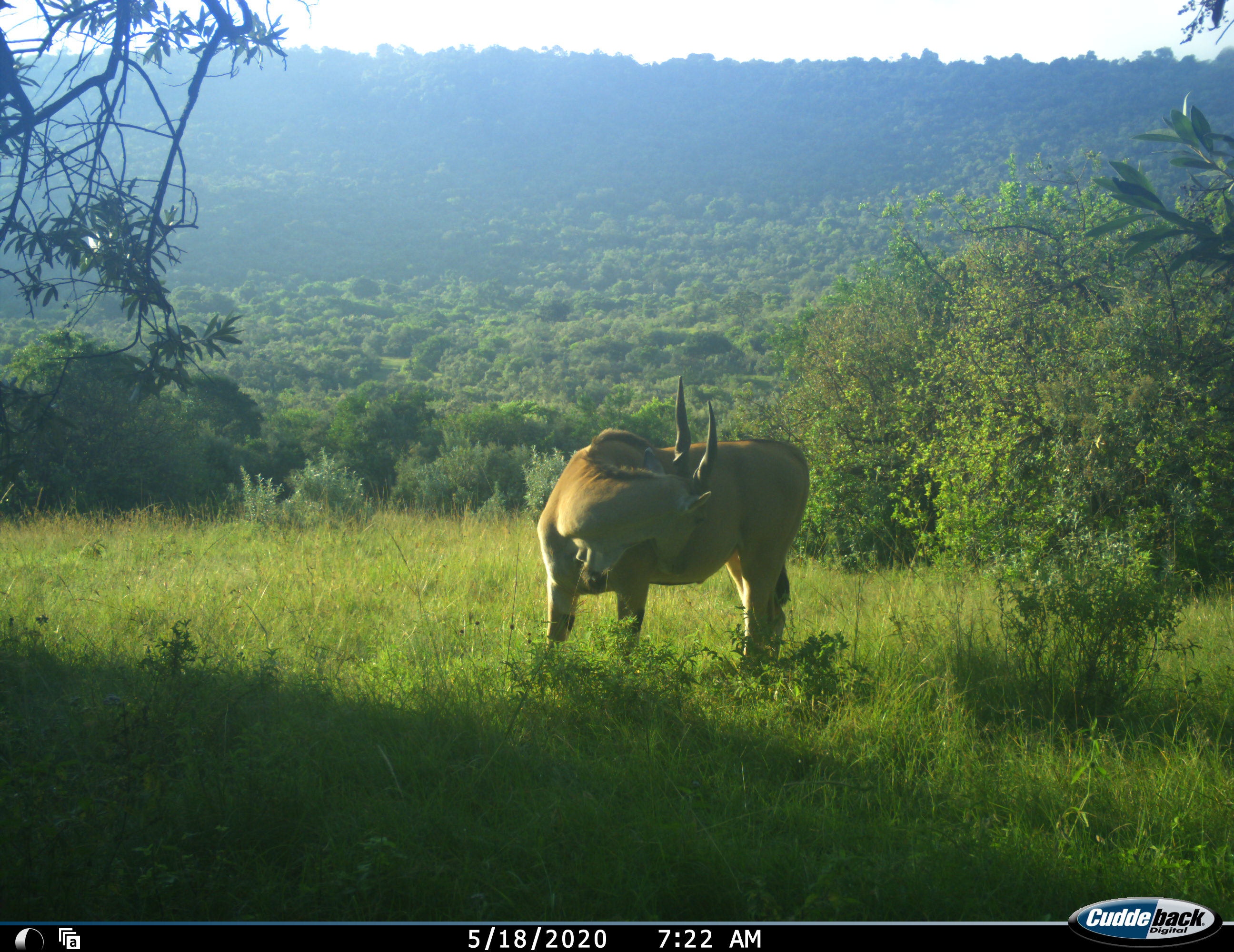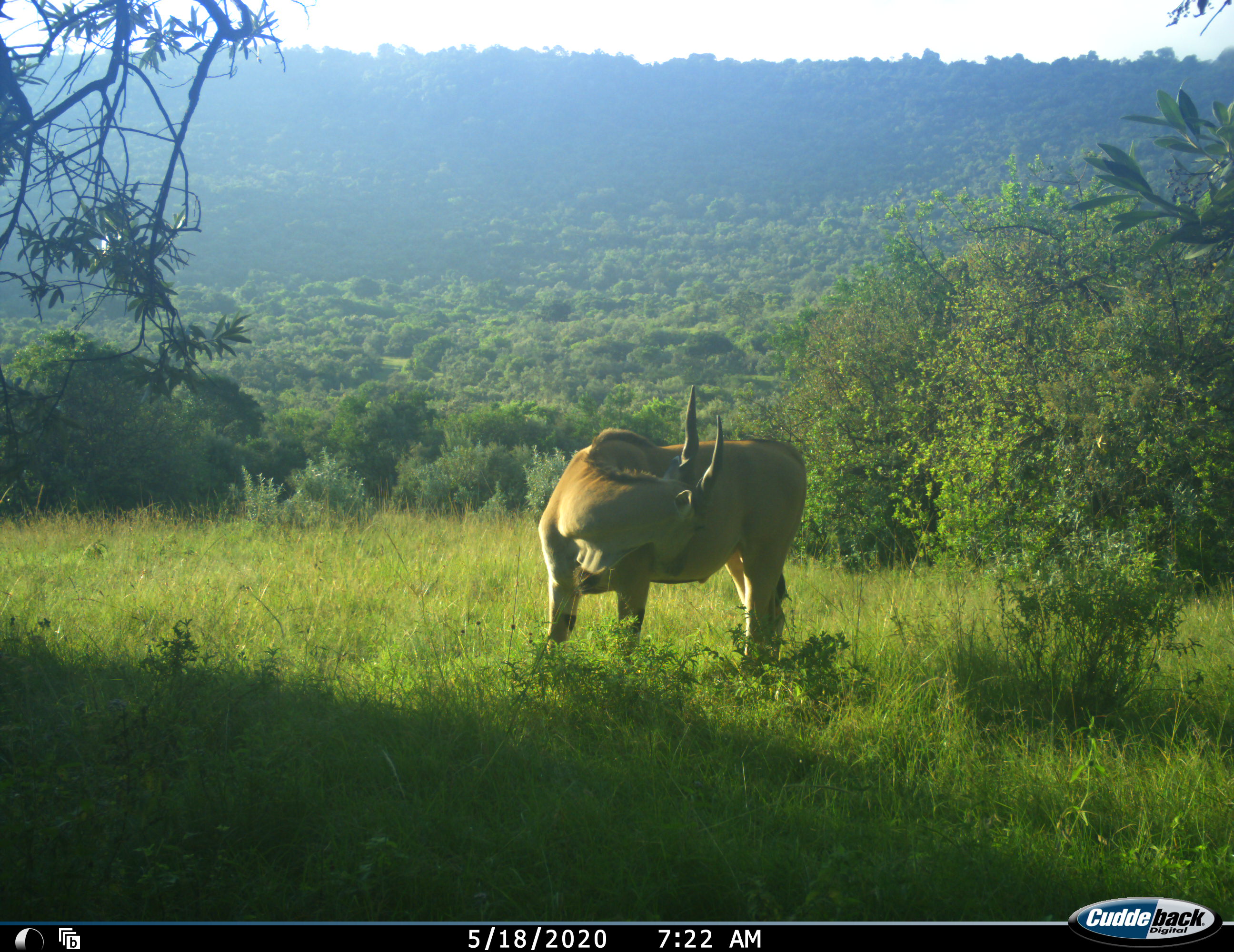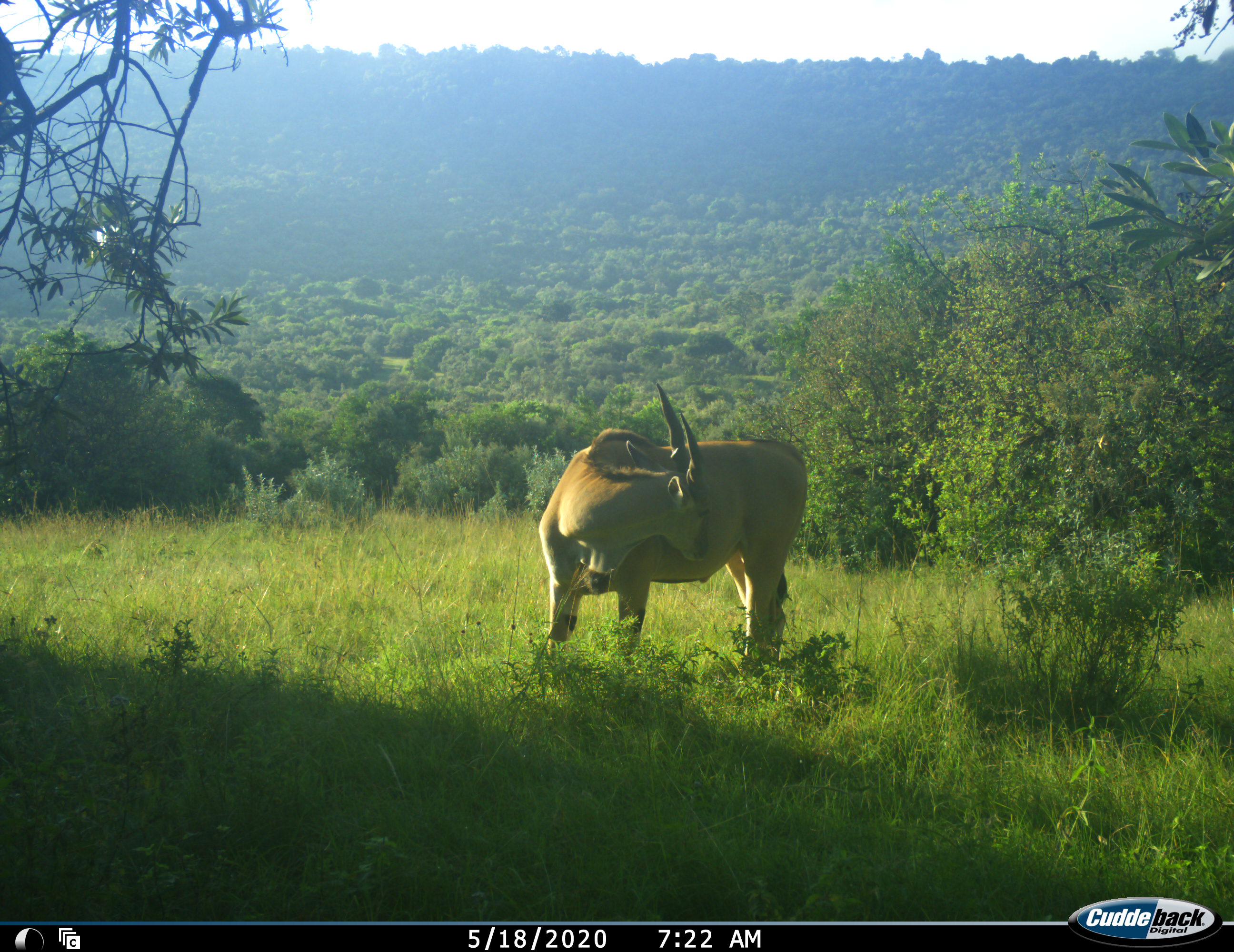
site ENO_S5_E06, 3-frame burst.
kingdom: Animalia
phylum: Chordata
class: Mammalia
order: Artiodactyla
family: Bovidae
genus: Tragelaphus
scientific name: Tragelaphus oryx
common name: eland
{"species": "eland (Tragelaphus oryx)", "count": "1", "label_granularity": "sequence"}